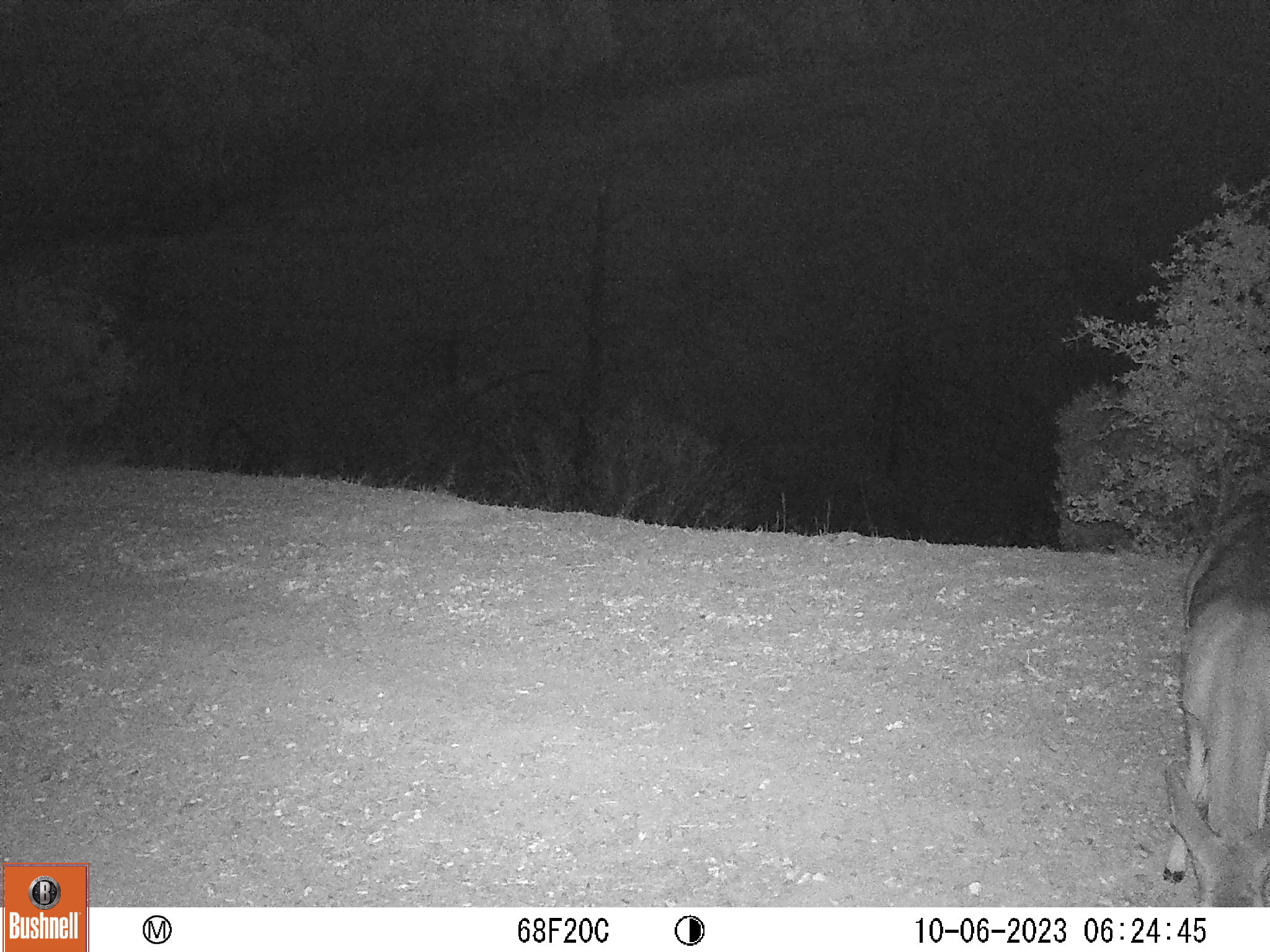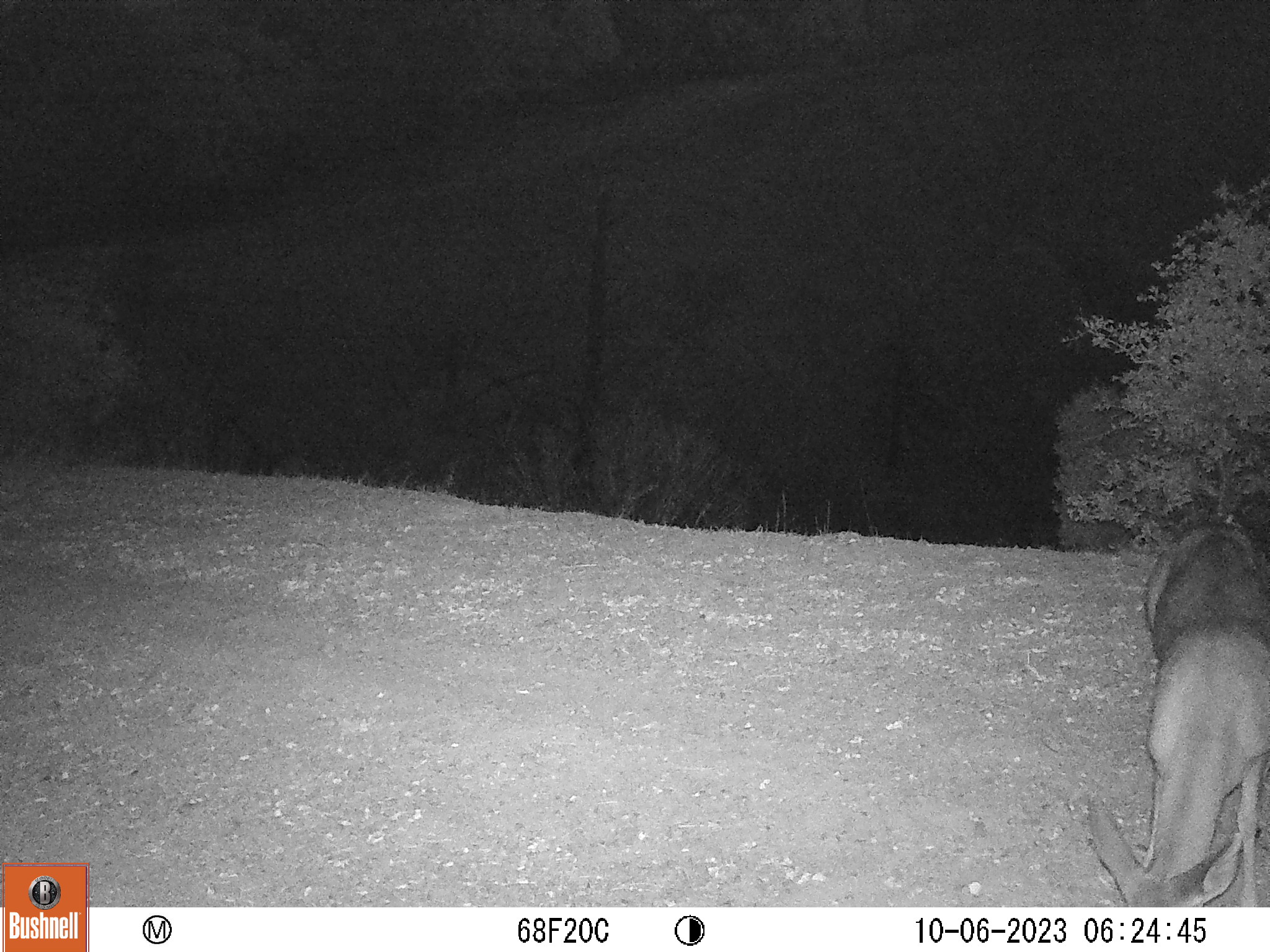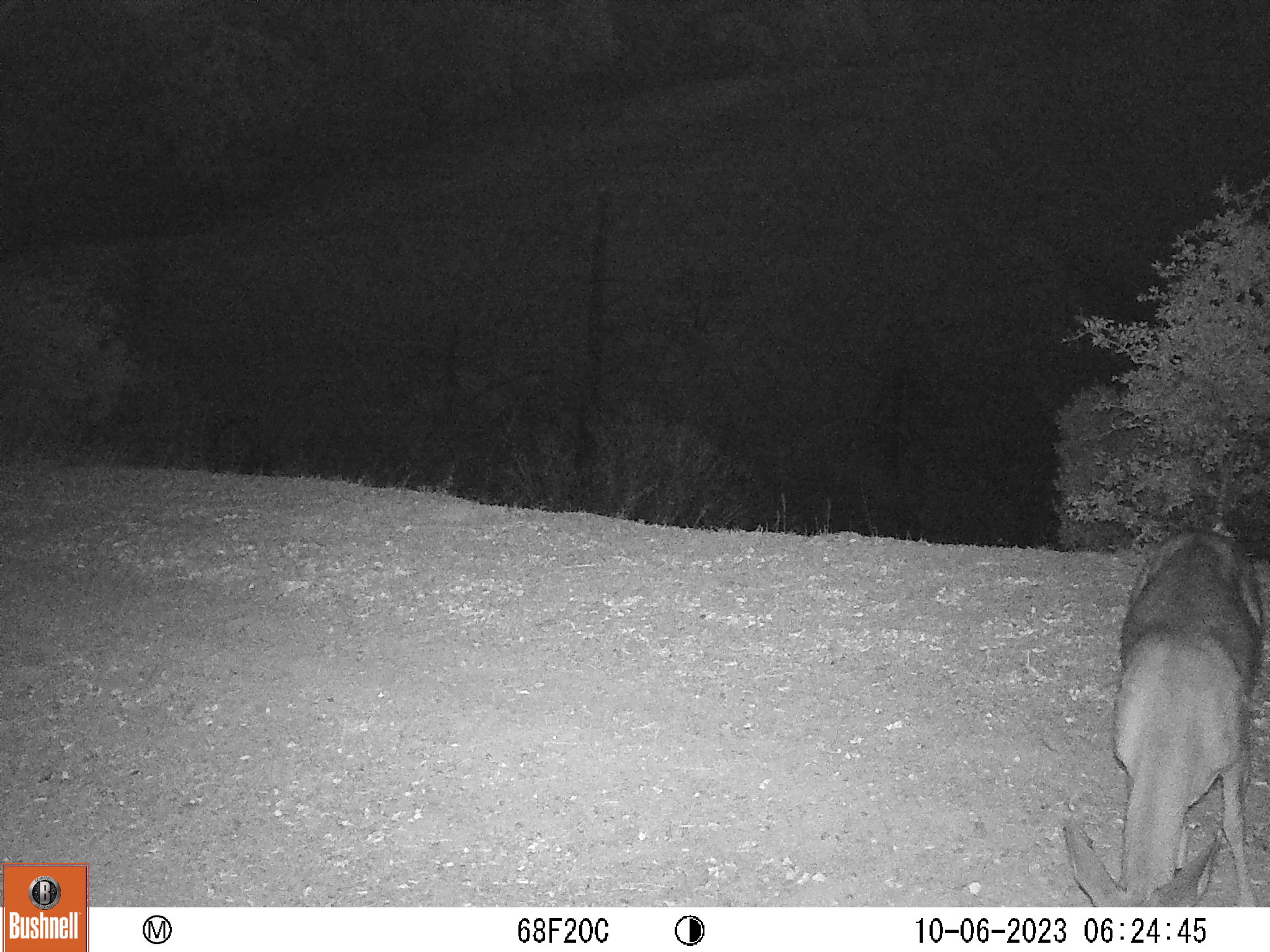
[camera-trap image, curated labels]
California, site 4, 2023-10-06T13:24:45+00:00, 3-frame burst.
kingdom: Animalia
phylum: Chordata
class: Mammalia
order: Artiodactyla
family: Cervidae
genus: Odocoileus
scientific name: Odocoileus hemionus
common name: mule deer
Mule deer (Odocoileus hemionus).